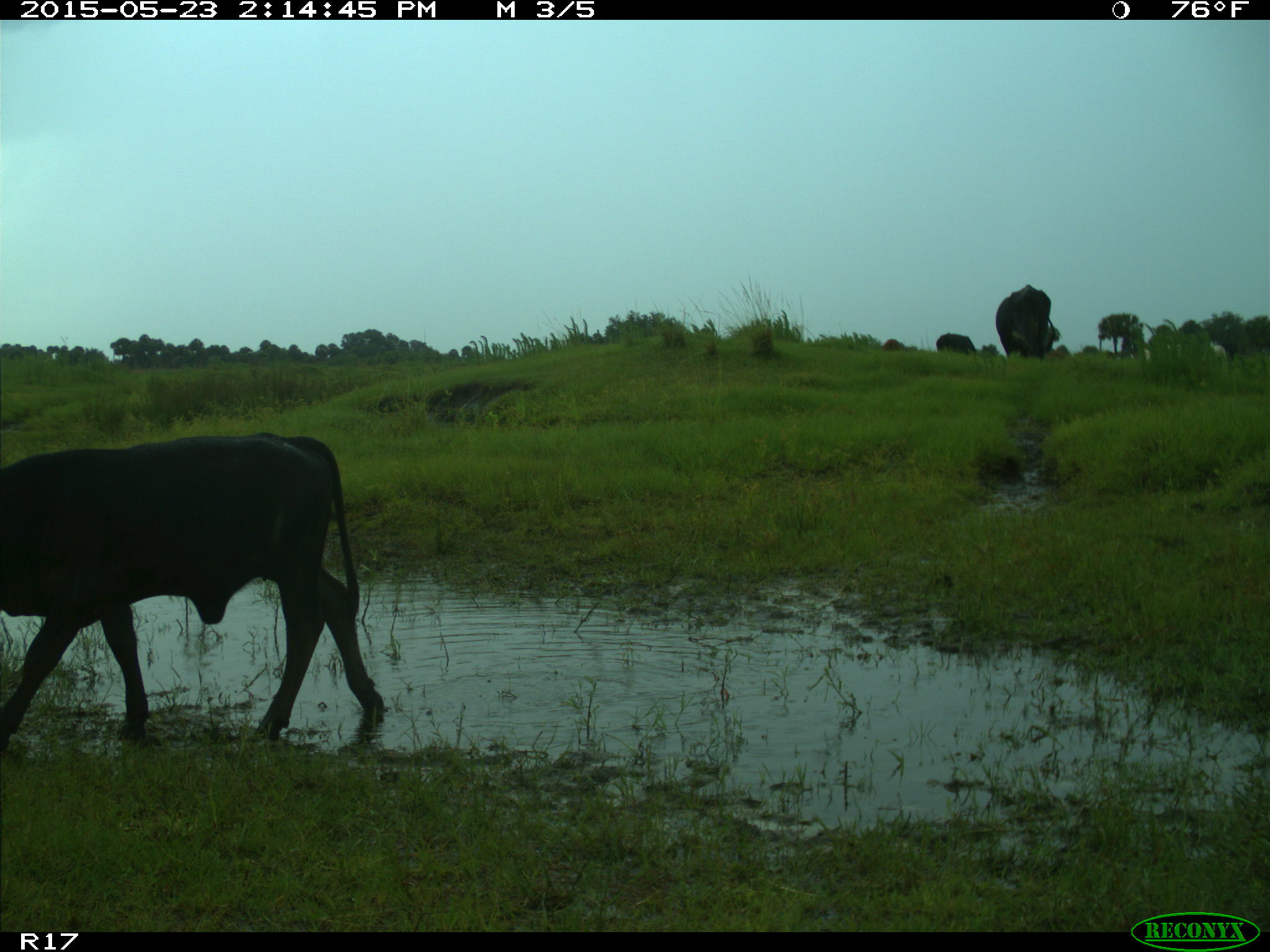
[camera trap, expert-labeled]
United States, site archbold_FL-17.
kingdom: Animalia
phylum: Chordata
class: Mammalia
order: Artiodactyla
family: Bovidae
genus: Bos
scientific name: Bos taurus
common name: domestic cow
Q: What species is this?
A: Bos taurus (domestic cow).